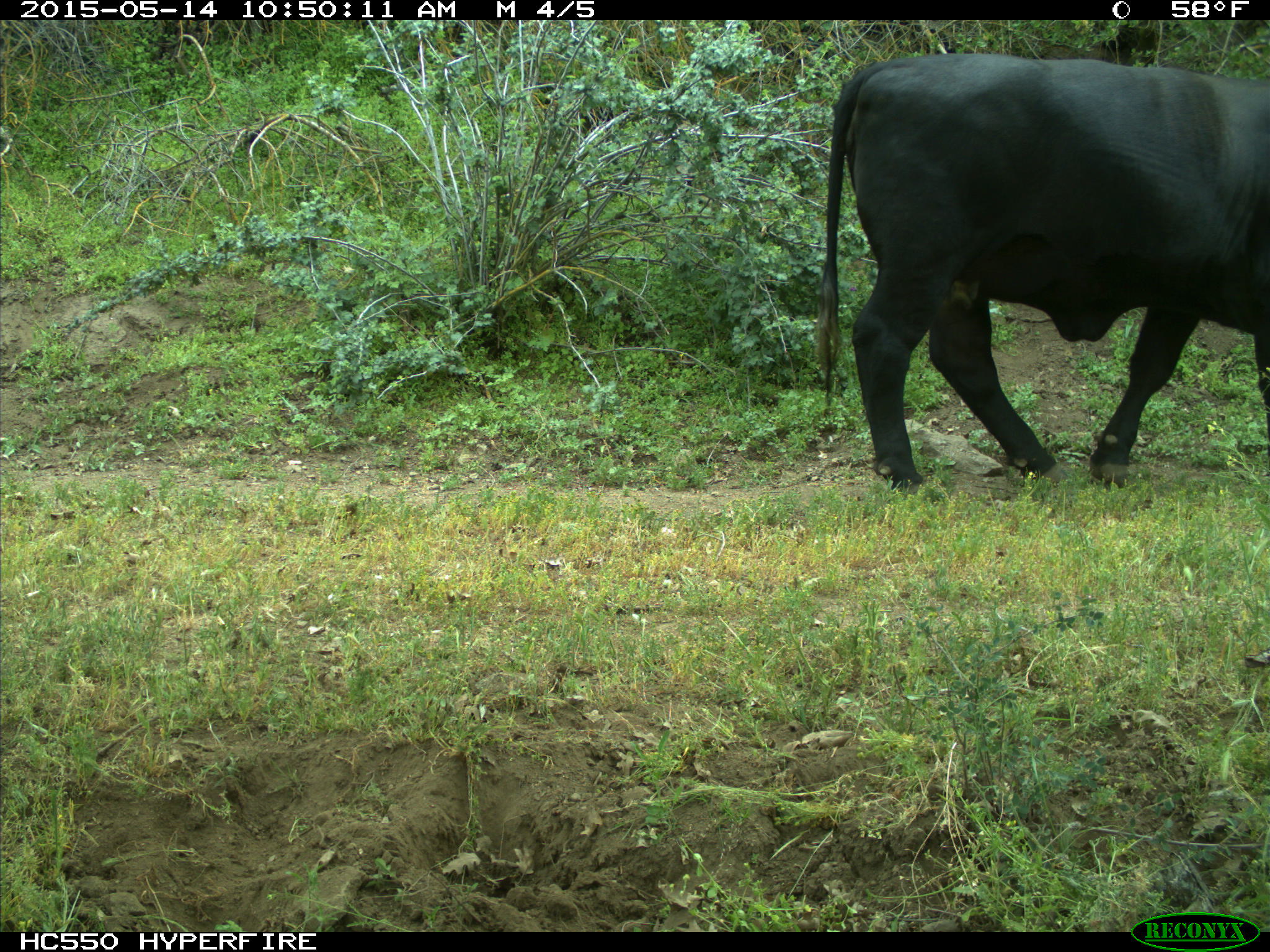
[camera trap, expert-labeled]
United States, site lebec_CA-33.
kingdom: Animalia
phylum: Chordata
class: Mammalia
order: Artiodactyla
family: Bovidae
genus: Bos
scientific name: Bos taurus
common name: domestic cow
Bos taurus (domestic cow).